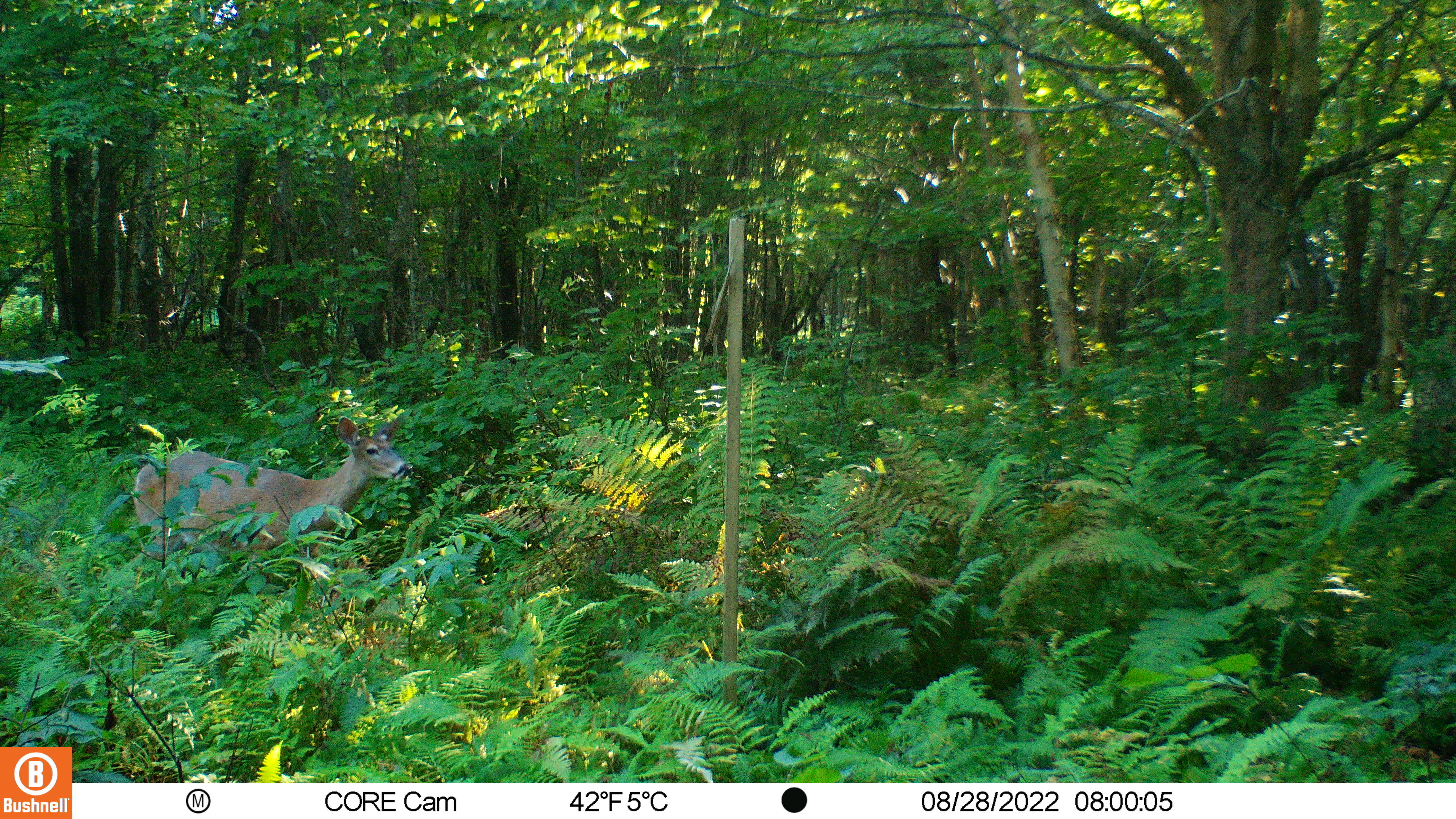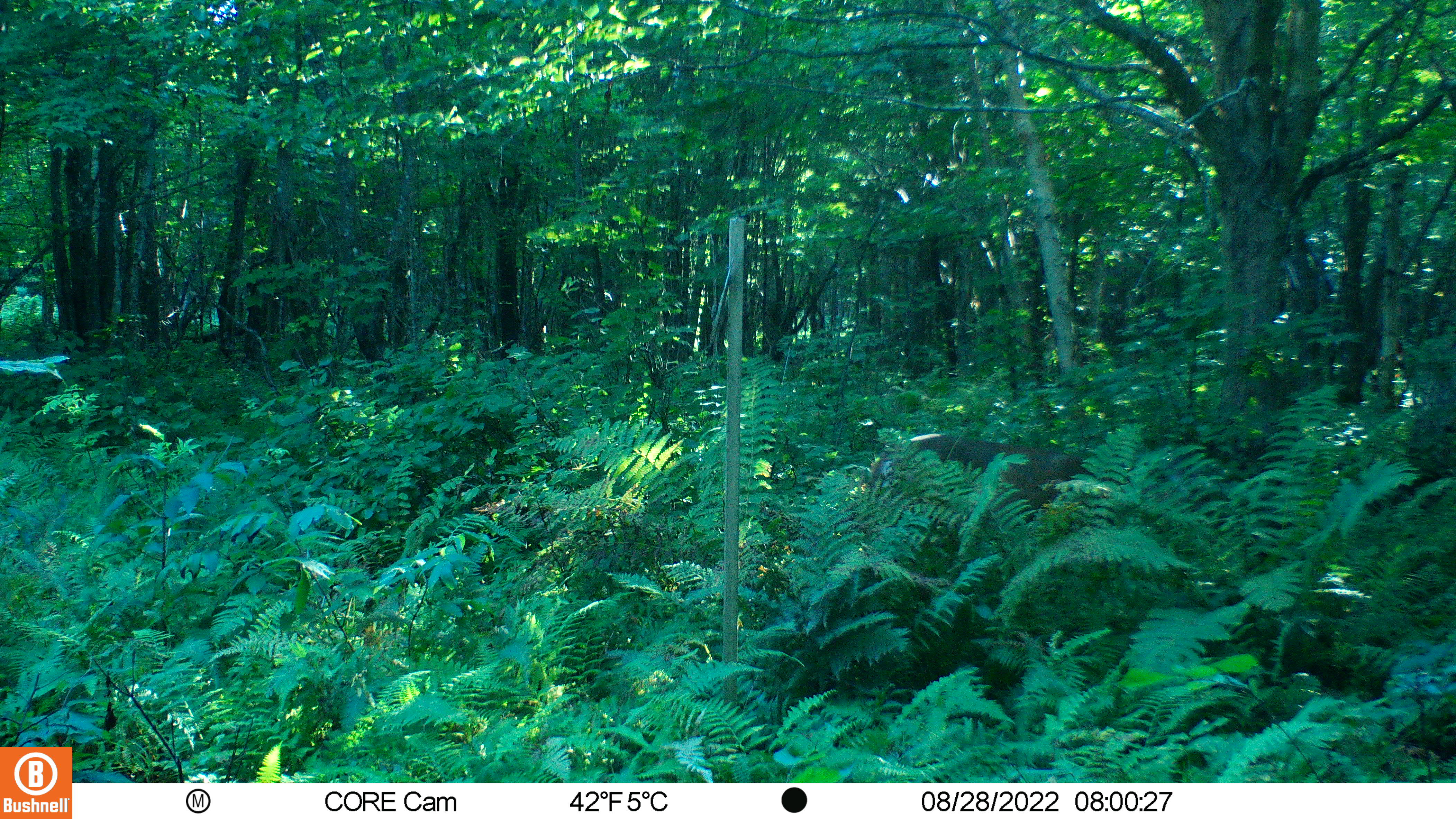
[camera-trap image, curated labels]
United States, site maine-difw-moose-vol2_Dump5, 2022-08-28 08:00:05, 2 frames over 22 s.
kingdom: Animalia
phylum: Chordata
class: Mammalia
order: Artiodactyla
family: Cervidae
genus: Odocoileus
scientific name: Odocoileus virginianus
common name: white-tailed deer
White-tailed deer (Odocoileus virginianus).